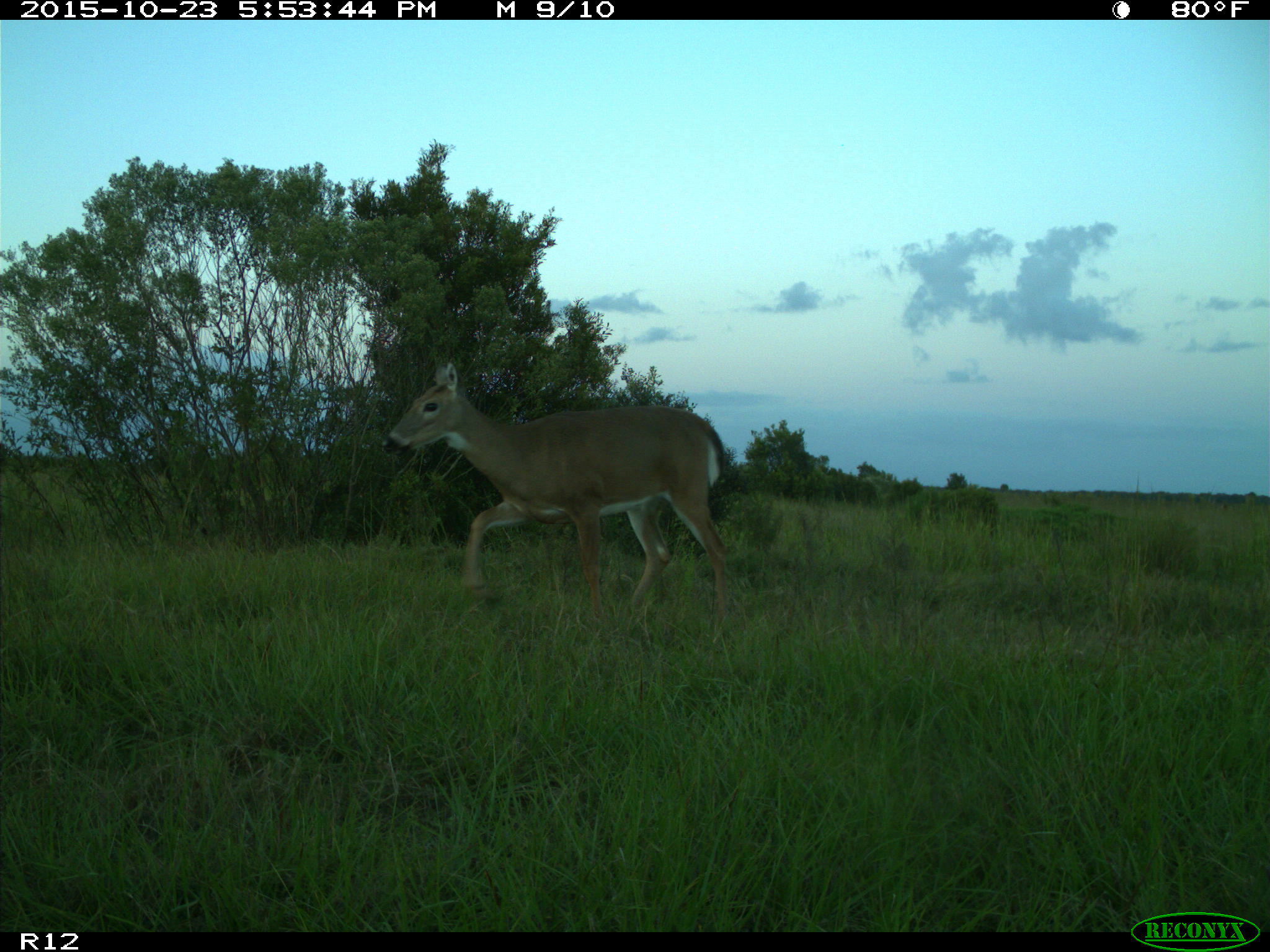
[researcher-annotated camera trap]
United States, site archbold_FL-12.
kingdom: Animalia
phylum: Chordata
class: Mammalia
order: Artiodactyla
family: Cervidae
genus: Odocoileus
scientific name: Odocoileus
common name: deer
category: unidentified deer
Unidentified deer (deer) (Odocoileus).